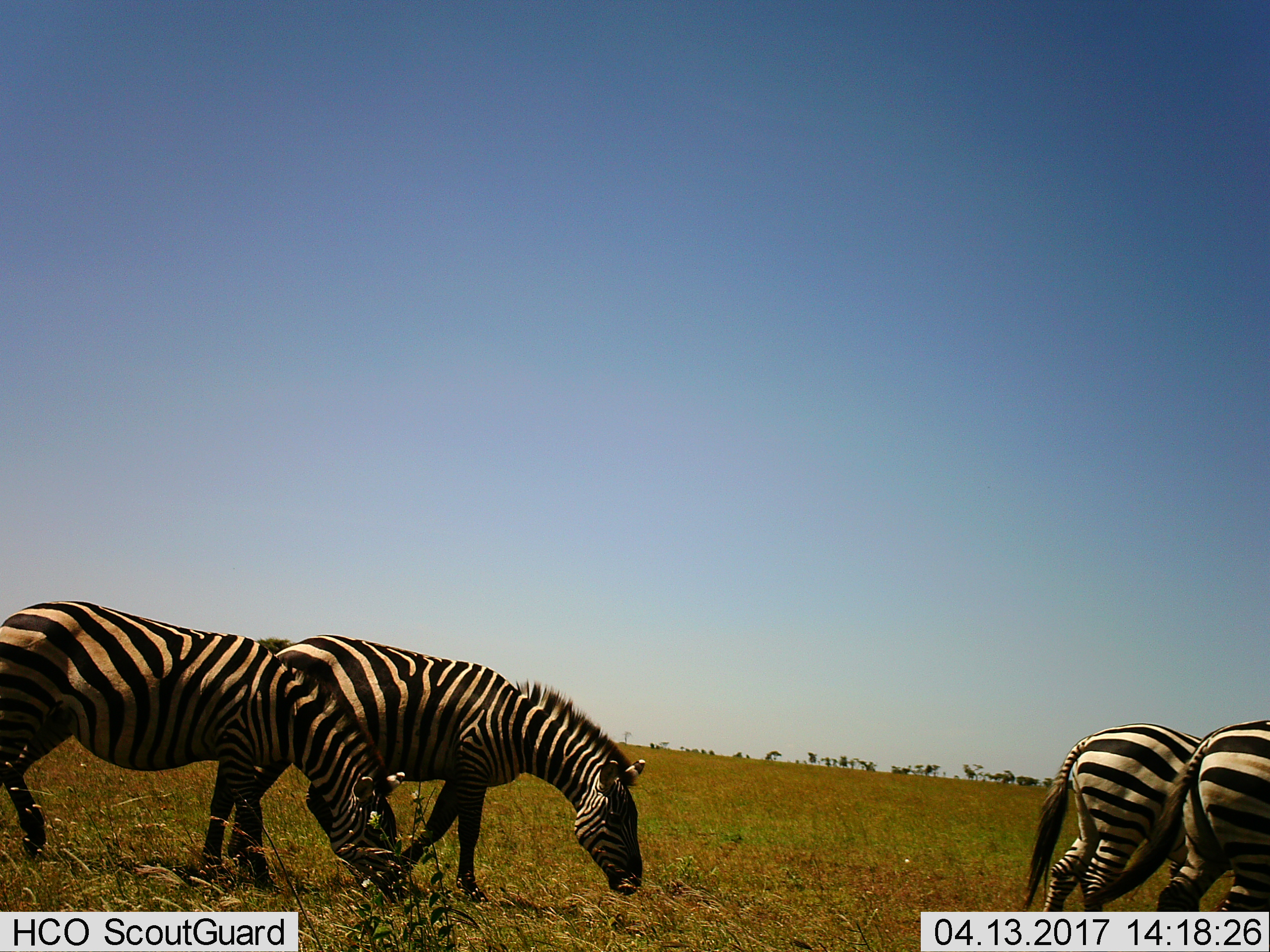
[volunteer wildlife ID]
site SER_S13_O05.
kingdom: Animalia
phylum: Chordata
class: Mammalia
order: Perissodactyla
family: Equidae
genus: Equus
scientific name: Equus quagga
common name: plains zebra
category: zebraplains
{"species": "zebraplains (plains zebra) (Equus quagga)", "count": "4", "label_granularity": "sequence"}